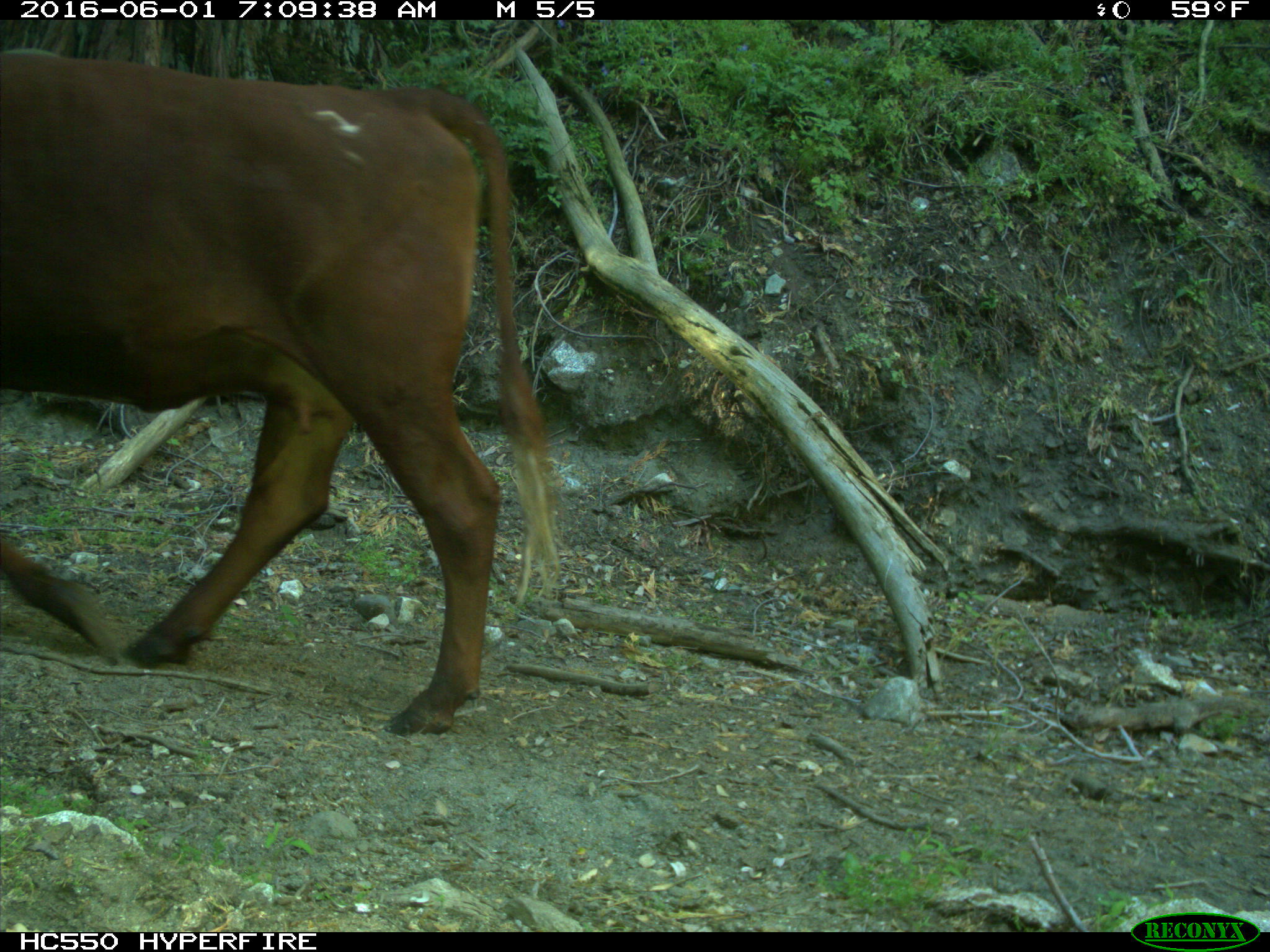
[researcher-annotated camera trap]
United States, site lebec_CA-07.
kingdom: Animalia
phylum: Chordata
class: Mammalia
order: Artiodactyla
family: Bovidae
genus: Bos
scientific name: Bos taurus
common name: domestic cow